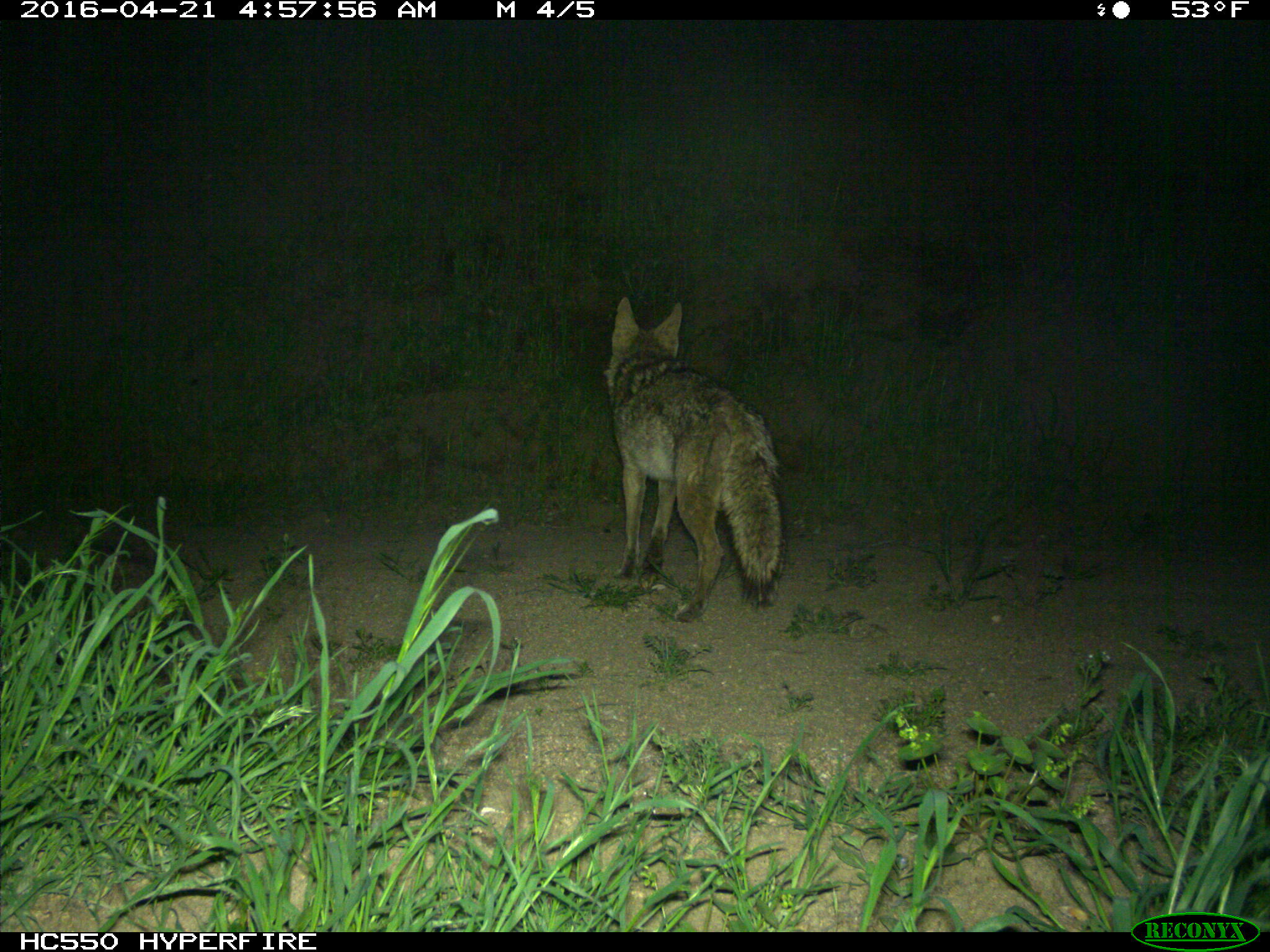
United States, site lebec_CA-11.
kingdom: Animalia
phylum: Chordata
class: Mammalia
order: Carnivora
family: Canidae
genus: Canis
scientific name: Canis latrans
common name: coyote